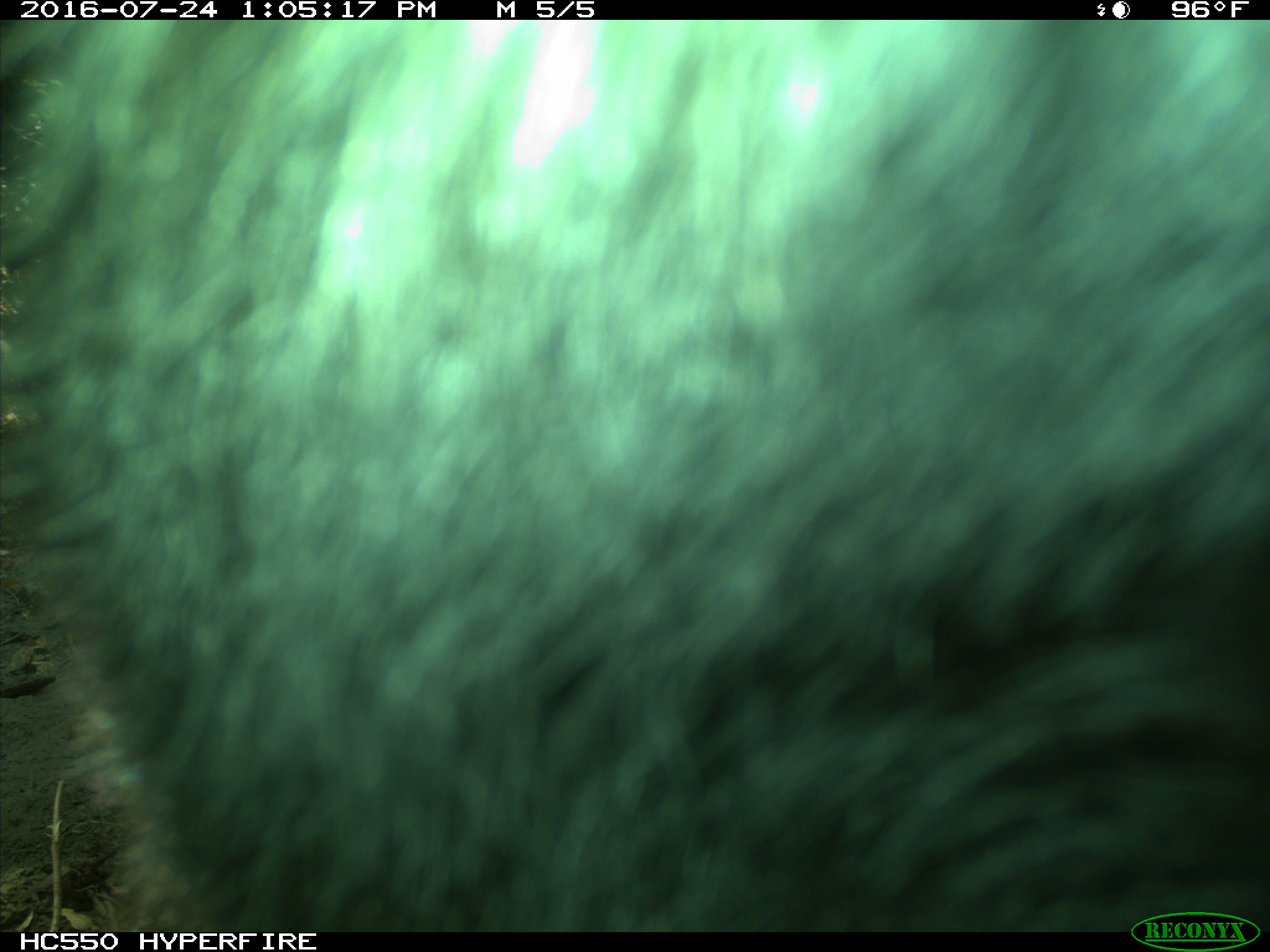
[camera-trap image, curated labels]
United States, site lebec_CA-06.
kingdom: Animalia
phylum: Chordata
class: Mammalia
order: Carnivora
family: Ursidae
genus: Ursus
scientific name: Ursus americanus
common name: american black bear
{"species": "Ursus americanus (american black bear)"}